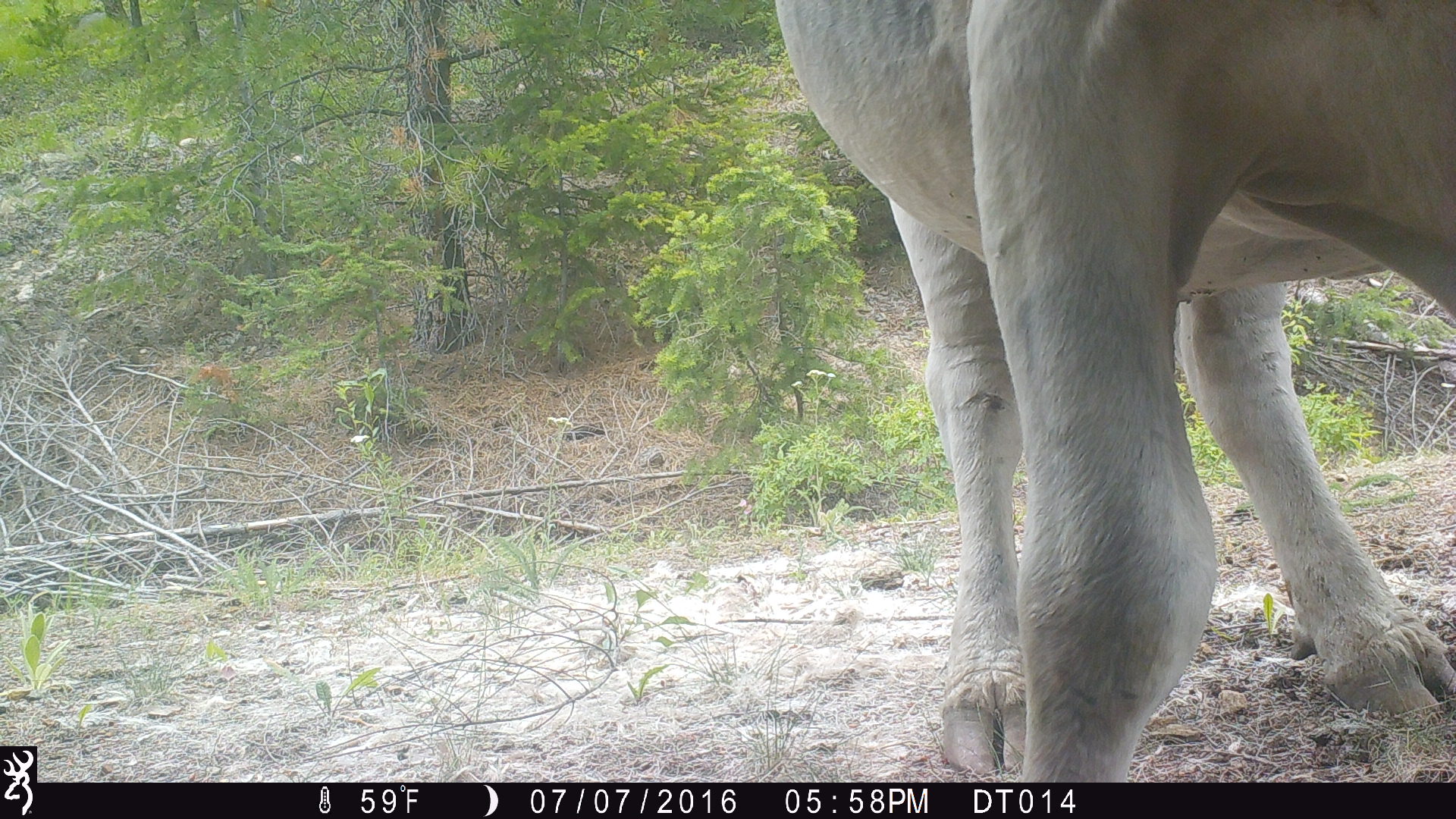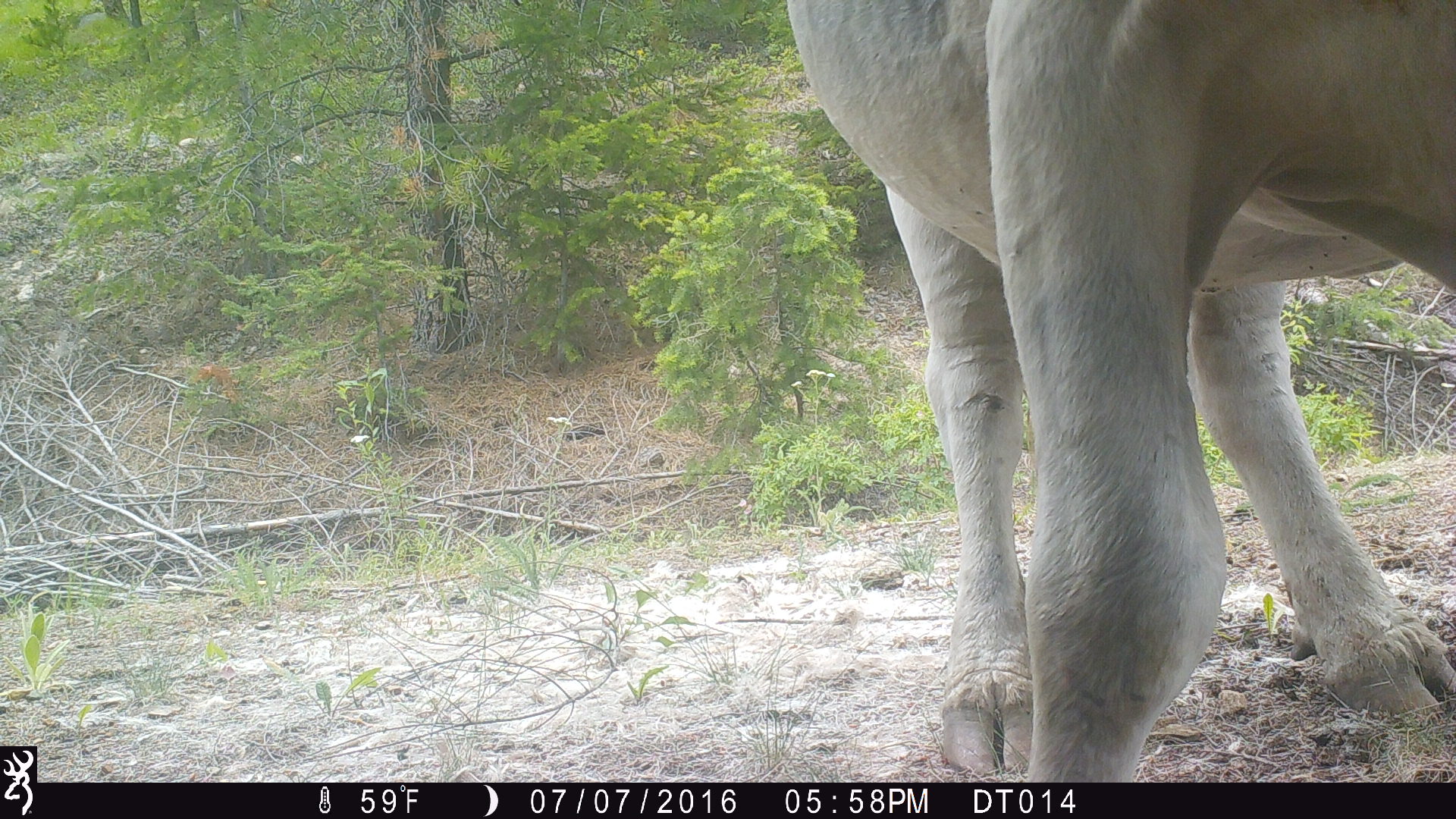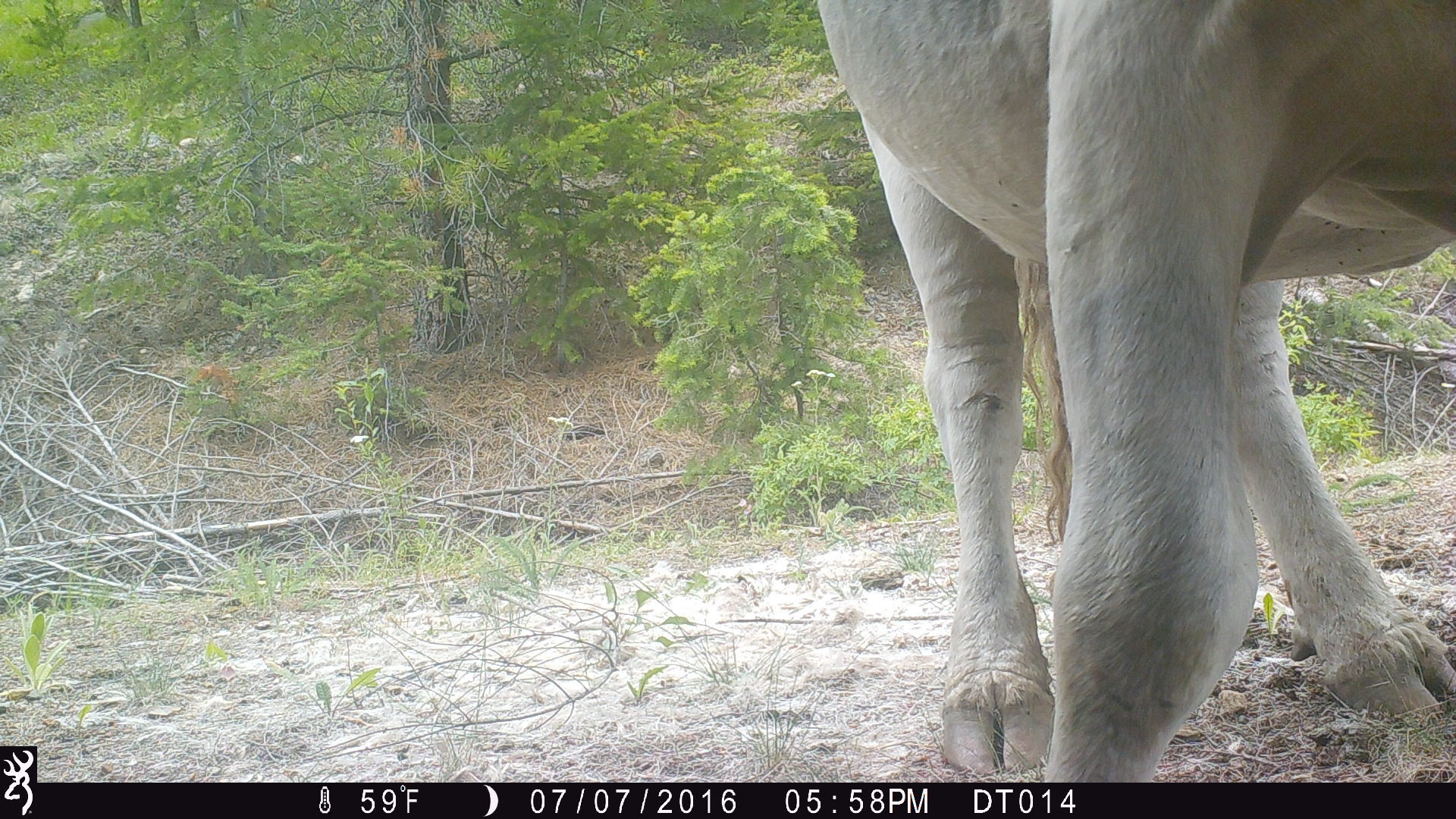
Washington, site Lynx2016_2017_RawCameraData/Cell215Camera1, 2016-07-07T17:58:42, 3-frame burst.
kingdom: Animalia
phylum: Chordata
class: Mammalia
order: Artiodactyla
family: Bovidae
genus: Bos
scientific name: Bos taurus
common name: domestic cattle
Domestic cattle (Bos taurus). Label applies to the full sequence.